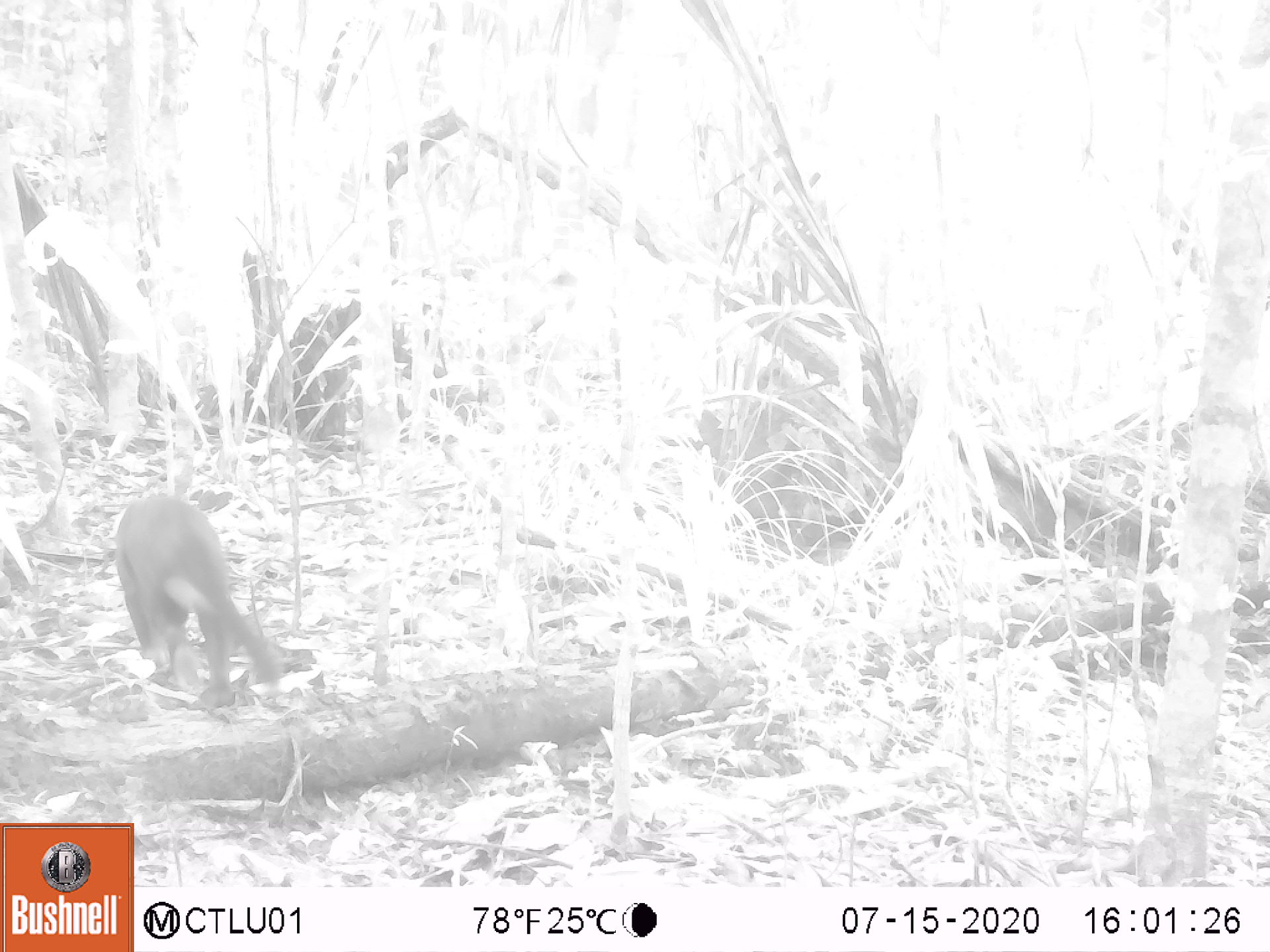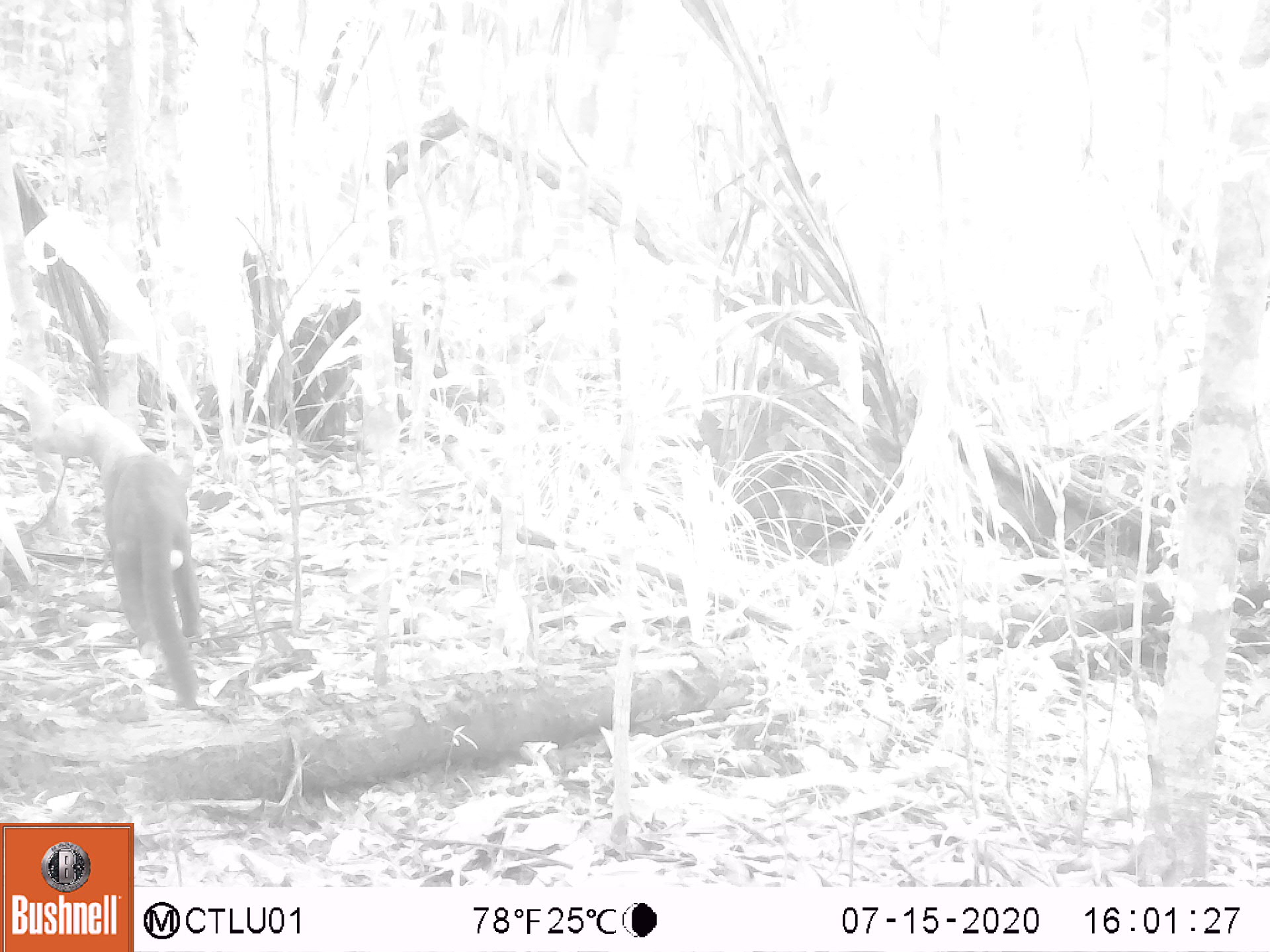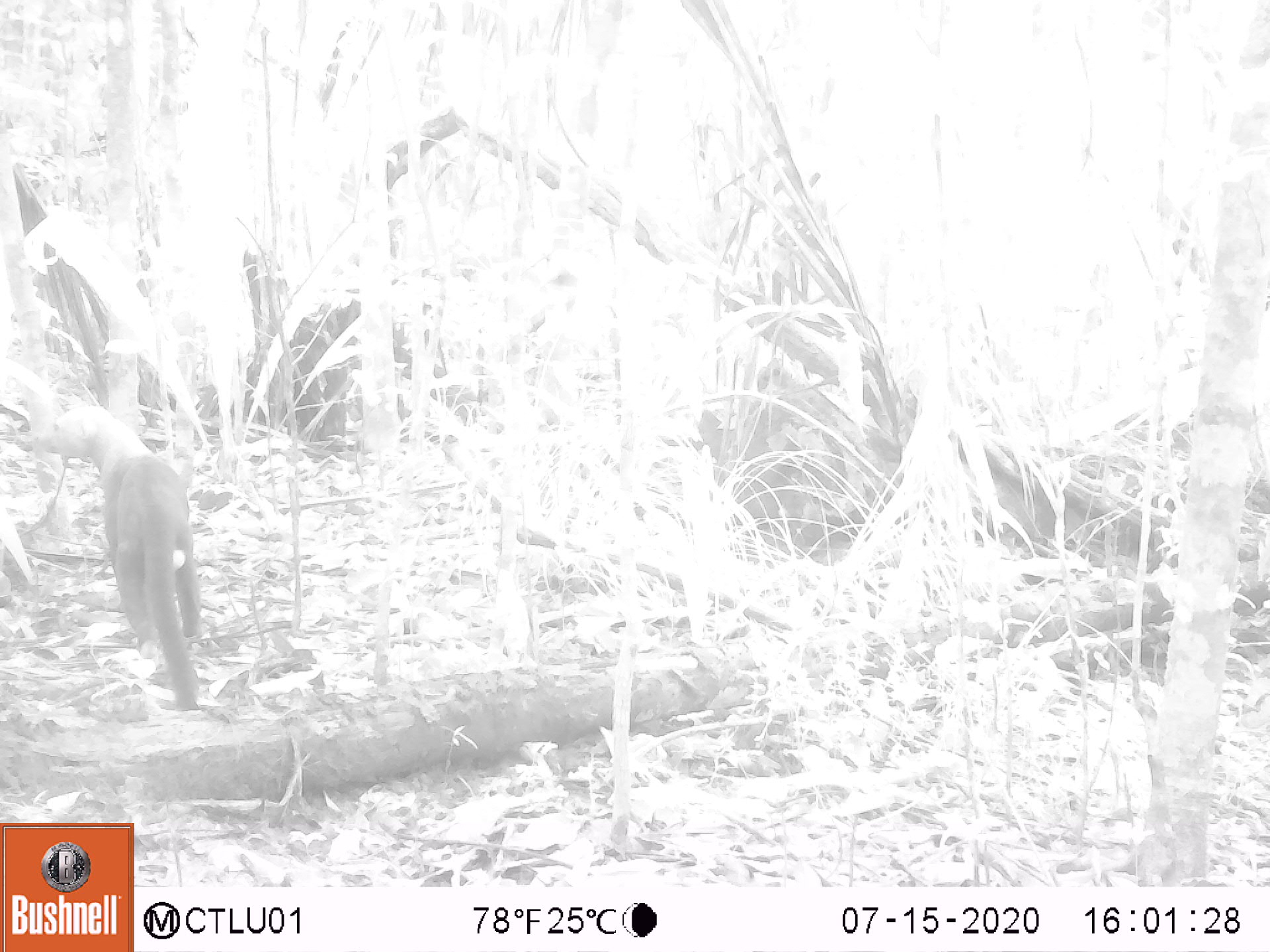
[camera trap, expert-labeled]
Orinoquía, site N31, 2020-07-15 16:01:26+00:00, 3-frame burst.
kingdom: Animalia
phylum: Chordata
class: Mammalia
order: Carnivora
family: Mustelidae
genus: Eira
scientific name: Eira barbara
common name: tayra